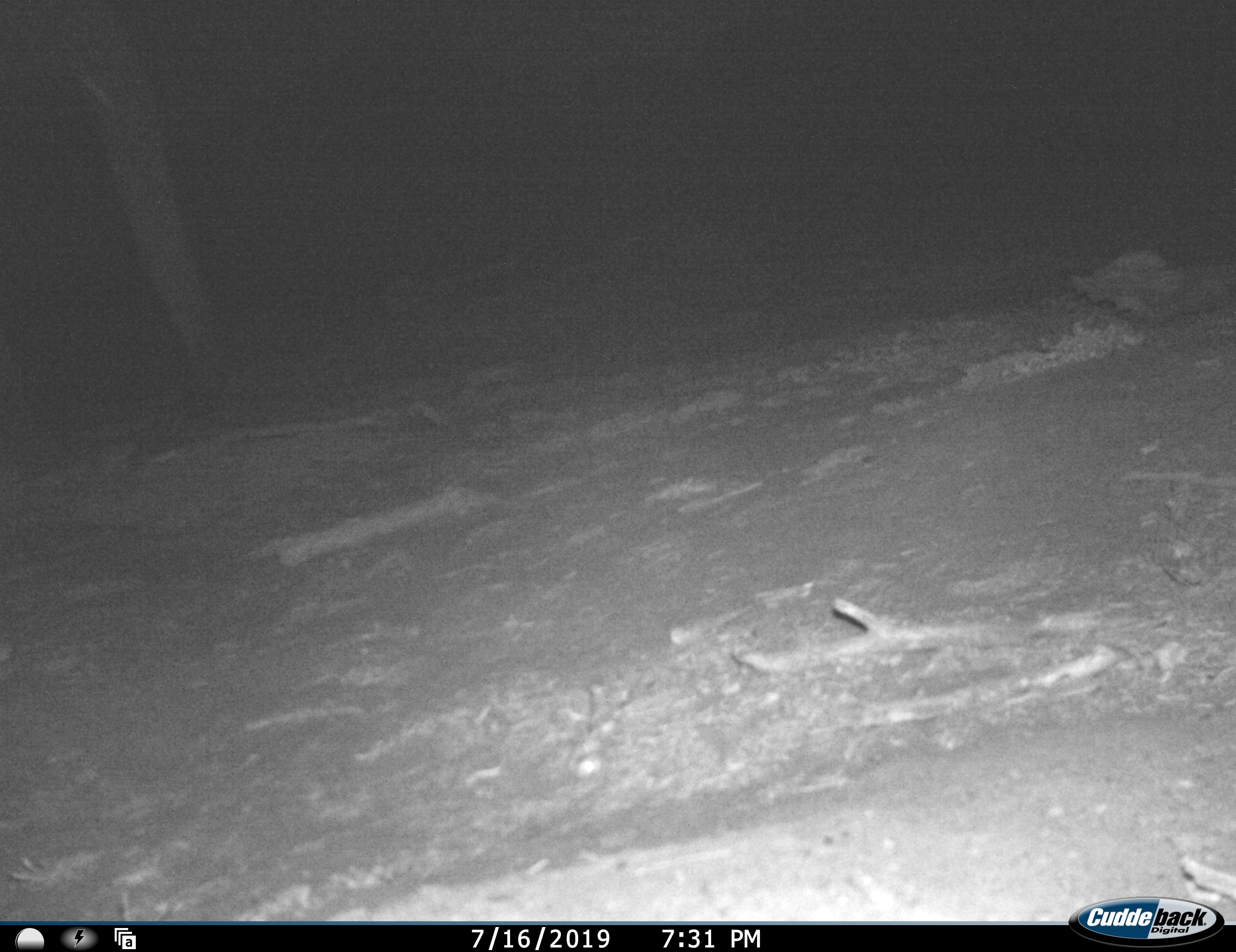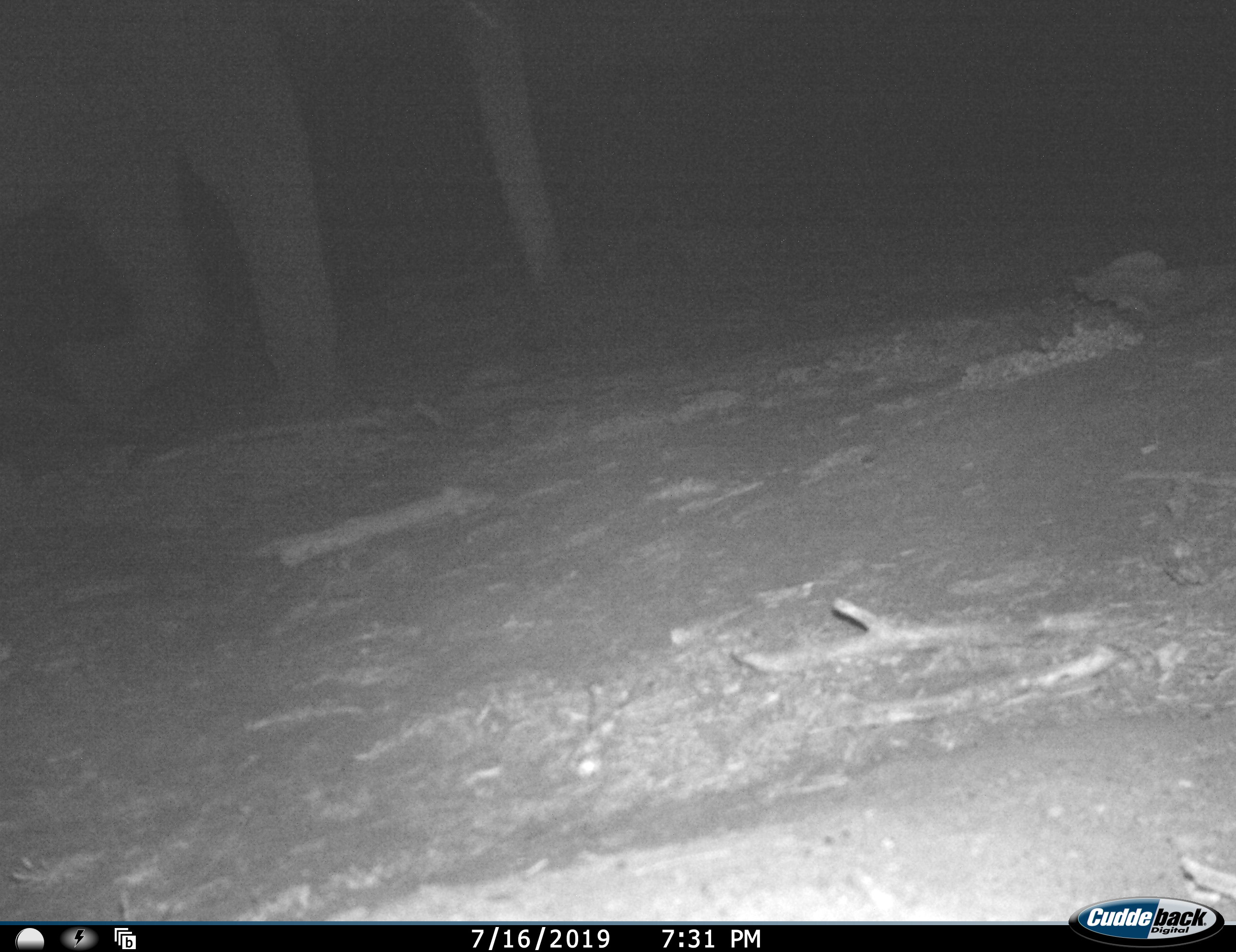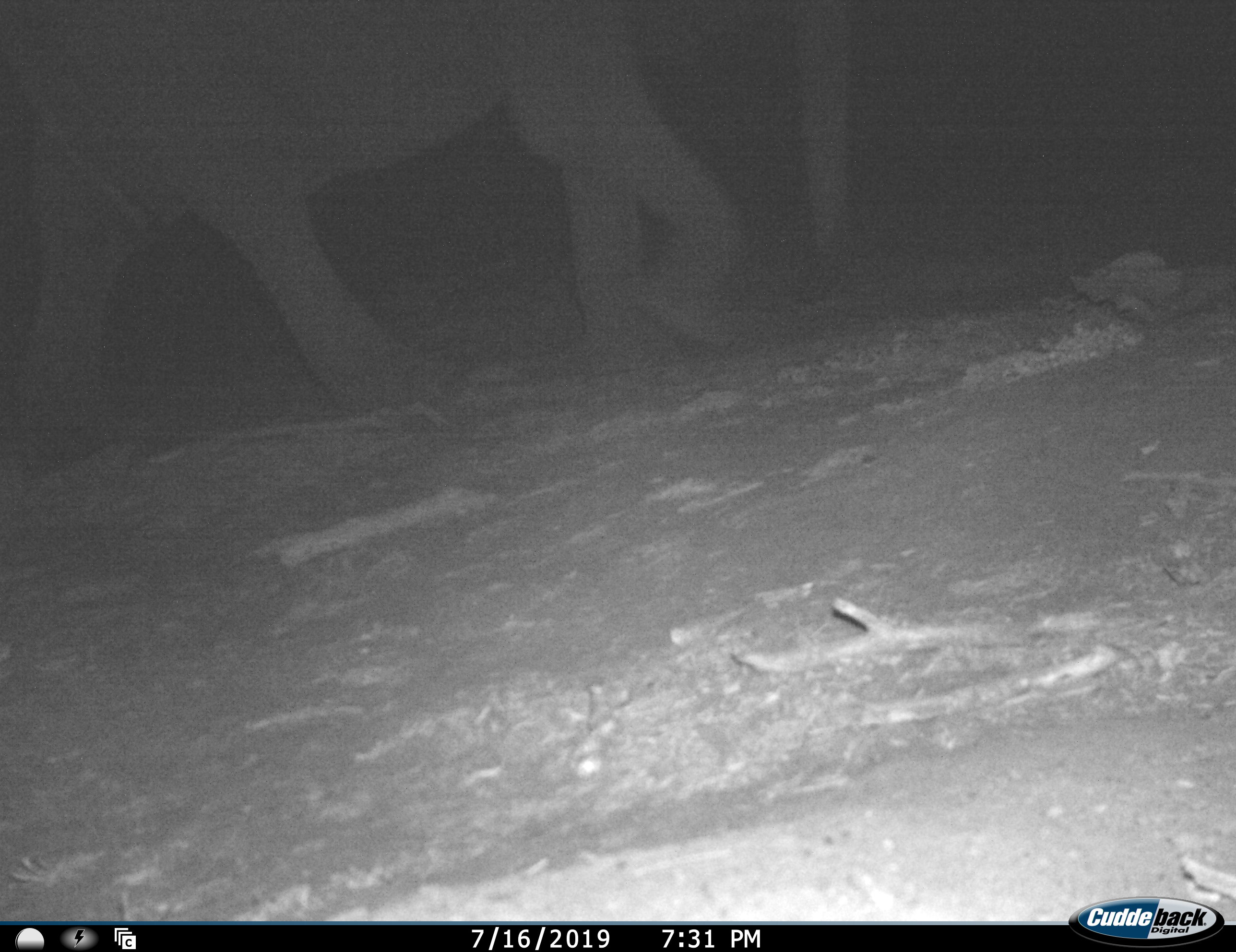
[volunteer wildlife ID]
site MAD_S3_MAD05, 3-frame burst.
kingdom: Animalia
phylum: Chordata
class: Mammalia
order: Proboscidea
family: Elephantidae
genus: Loxodonta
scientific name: Loxodonta africana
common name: african bush elephant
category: elephant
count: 1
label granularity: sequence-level